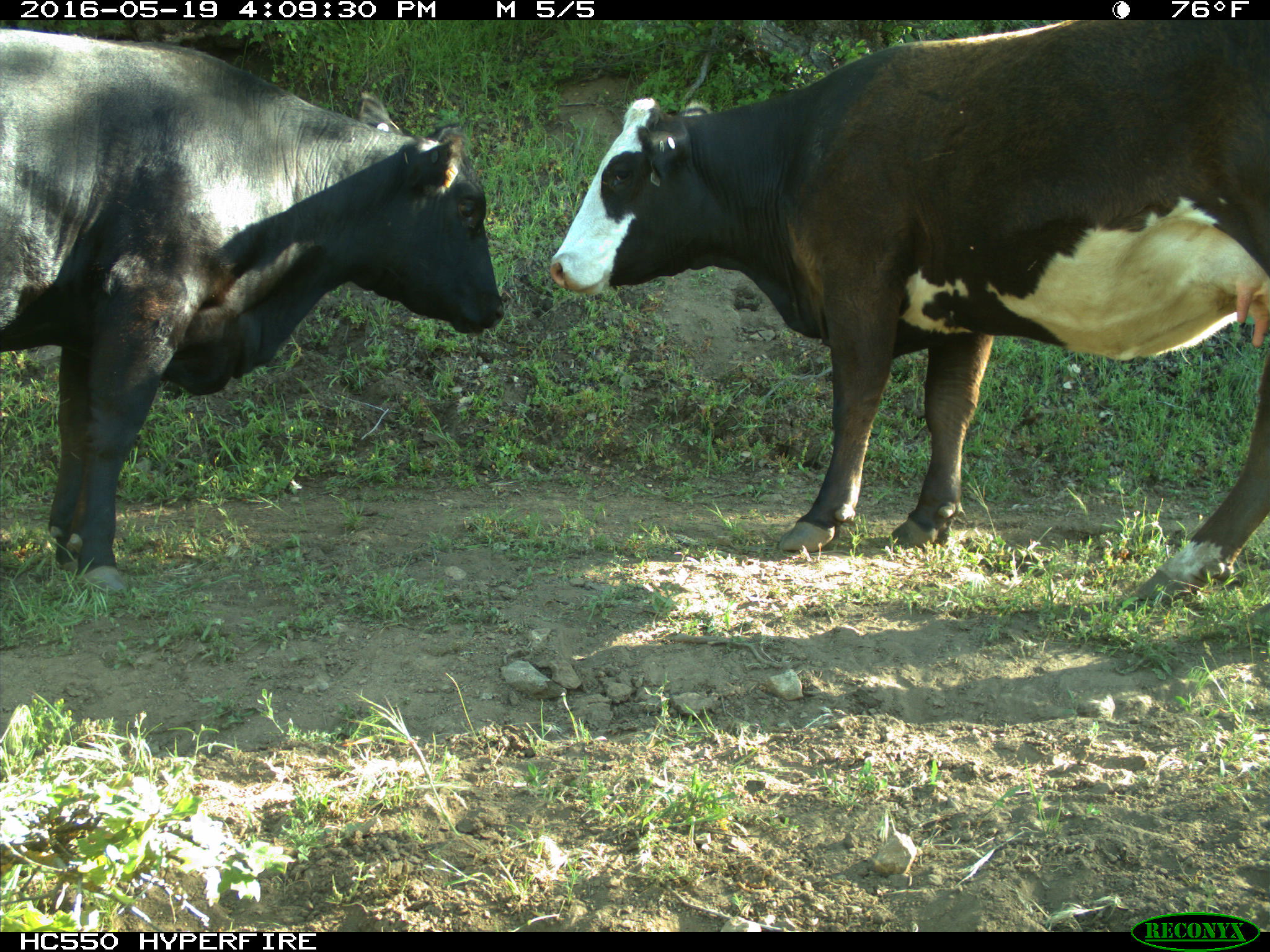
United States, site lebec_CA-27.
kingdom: Animalia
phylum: Chordata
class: Mammalia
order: Artiodactyla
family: Bovidae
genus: Bos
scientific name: Bos taurus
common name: domestic cow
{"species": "Bos taurus (domestic cow)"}